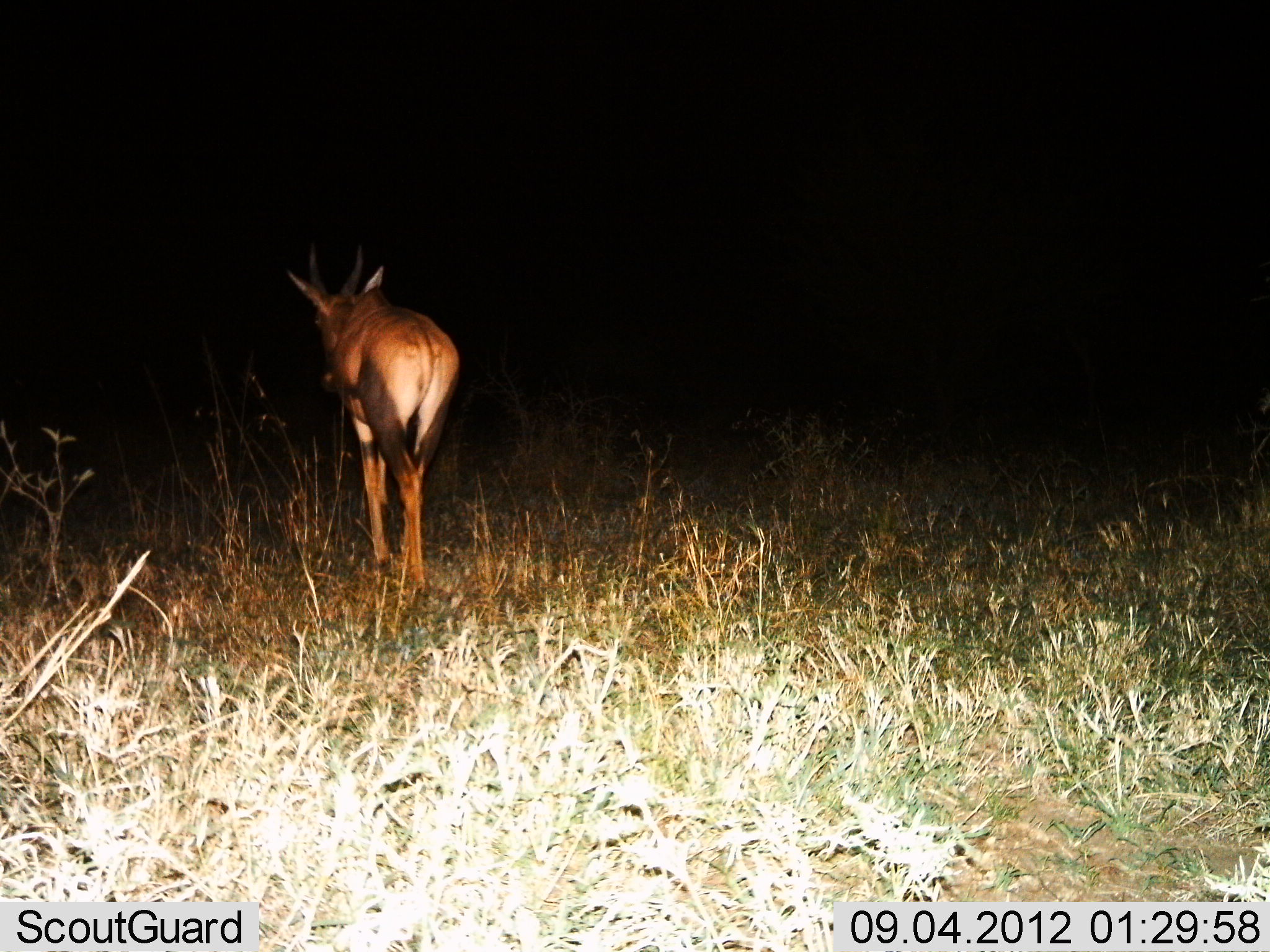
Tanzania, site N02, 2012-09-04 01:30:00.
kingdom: Animalia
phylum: Chordata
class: Mammalia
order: Artiodactyla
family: Bovidae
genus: Damaliscus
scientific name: Damaliscus lunatus jimela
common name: topi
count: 1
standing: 0%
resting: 0%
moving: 100%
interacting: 0%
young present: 0%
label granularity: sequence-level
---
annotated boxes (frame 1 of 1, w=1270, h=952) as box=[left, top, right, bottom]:
animal: box=[286, 244, 462, 607]